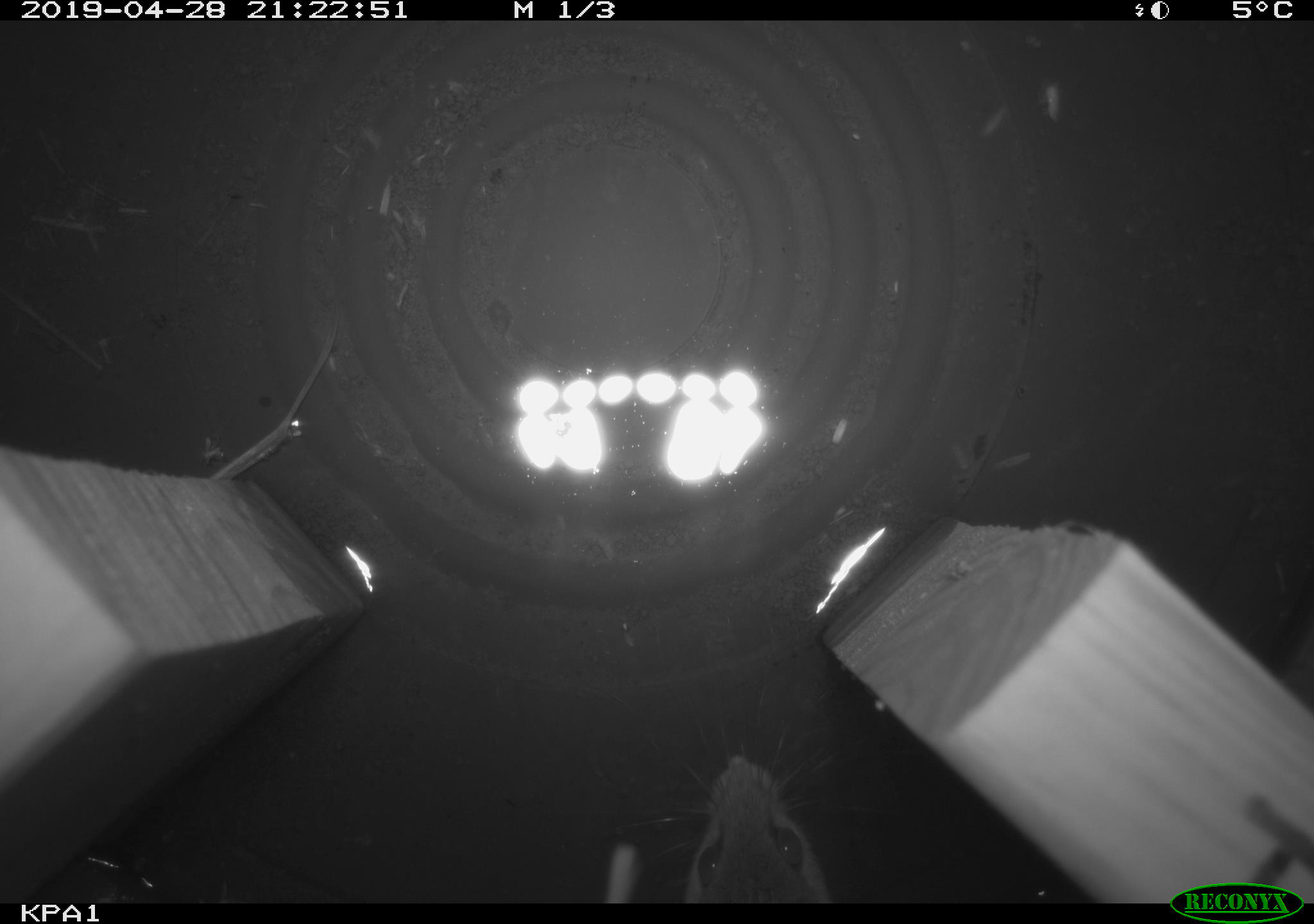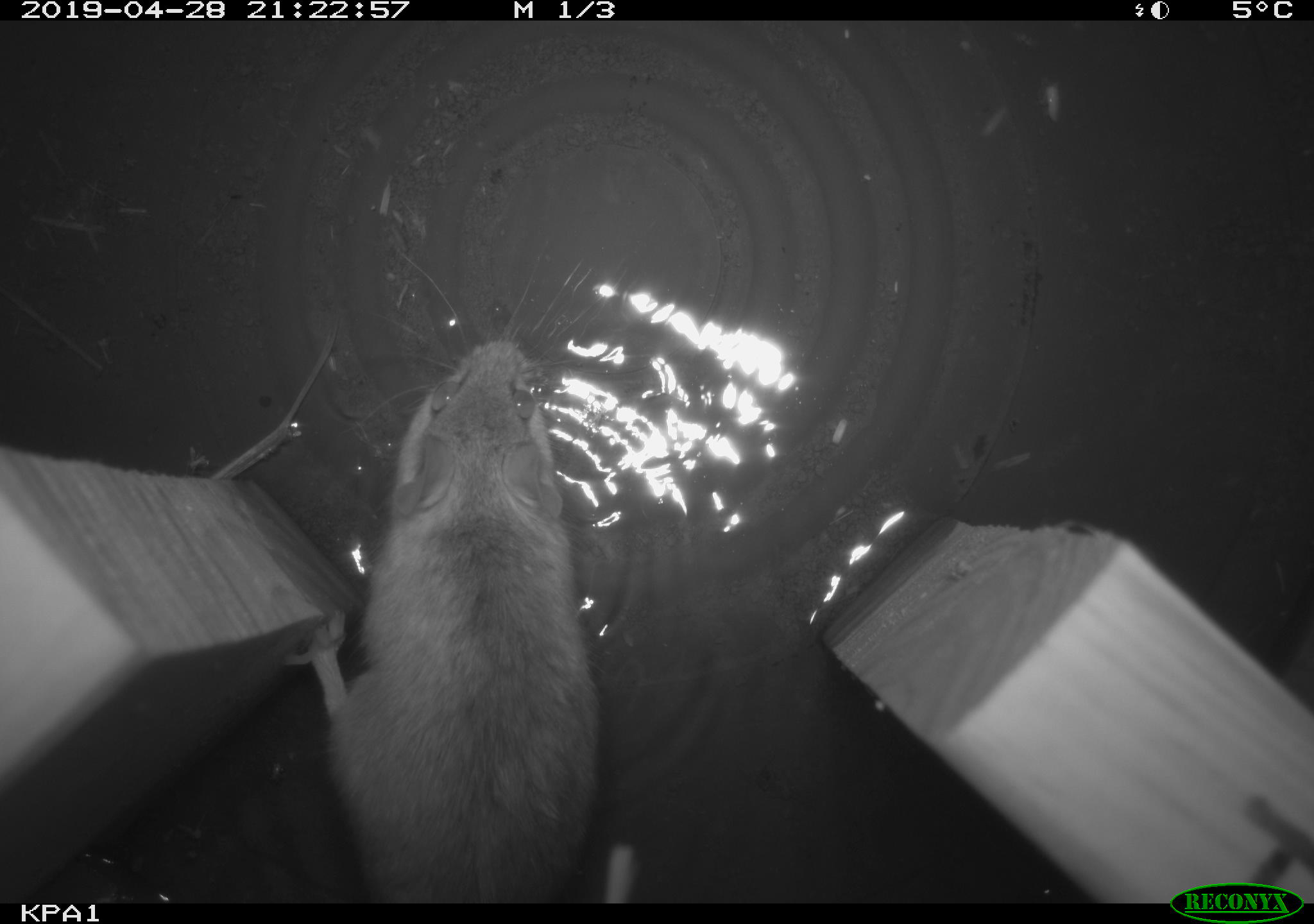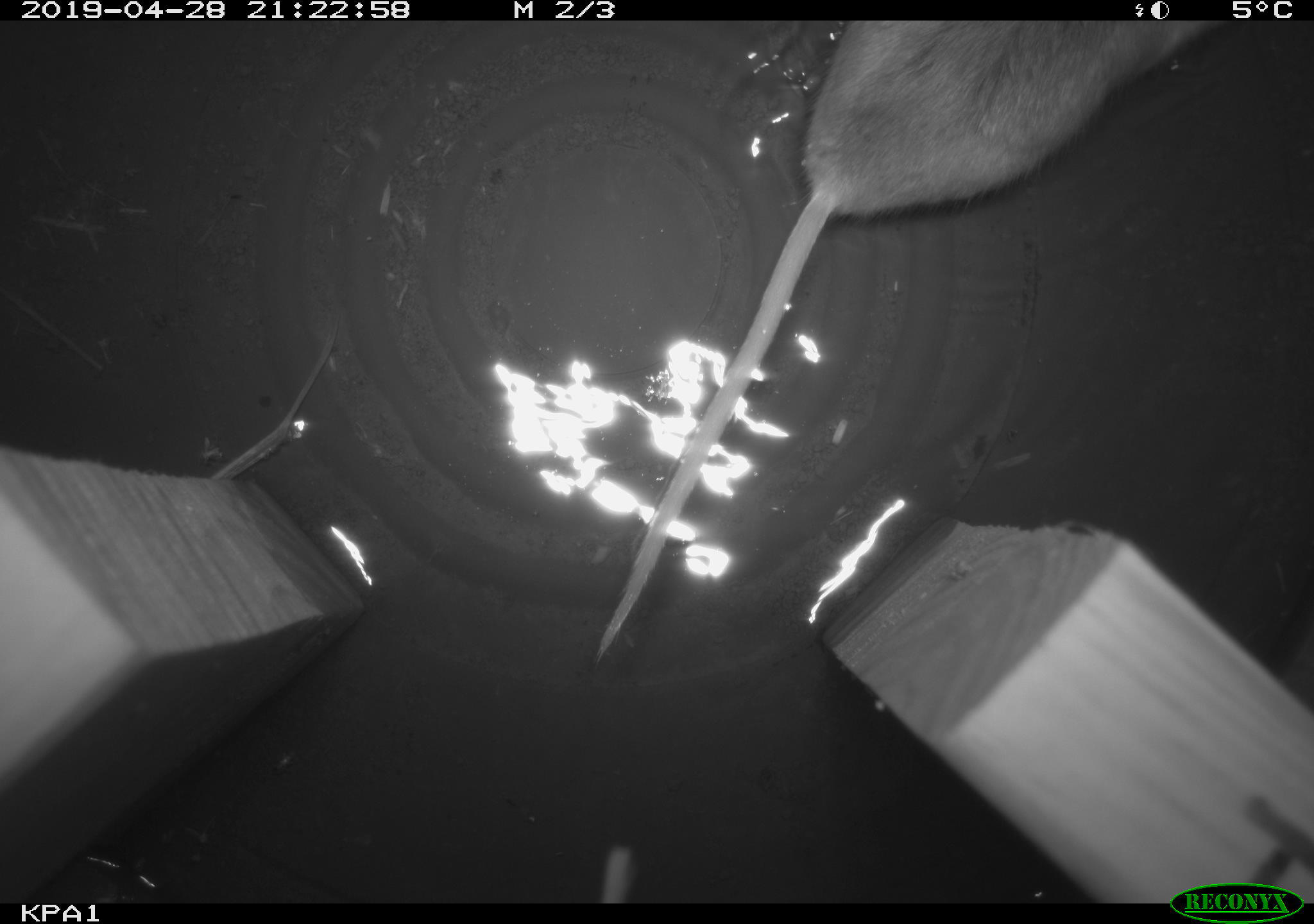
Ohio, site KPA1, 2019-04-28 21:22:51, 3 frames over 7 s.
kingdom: Animalia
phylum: Chordata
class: Mammalia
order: Rodentia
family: Cricetidae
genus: Peromyscus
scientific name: Peromyscus leucopus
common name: white-footed mouse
White-footed mouse (Peromyscus leucopus).